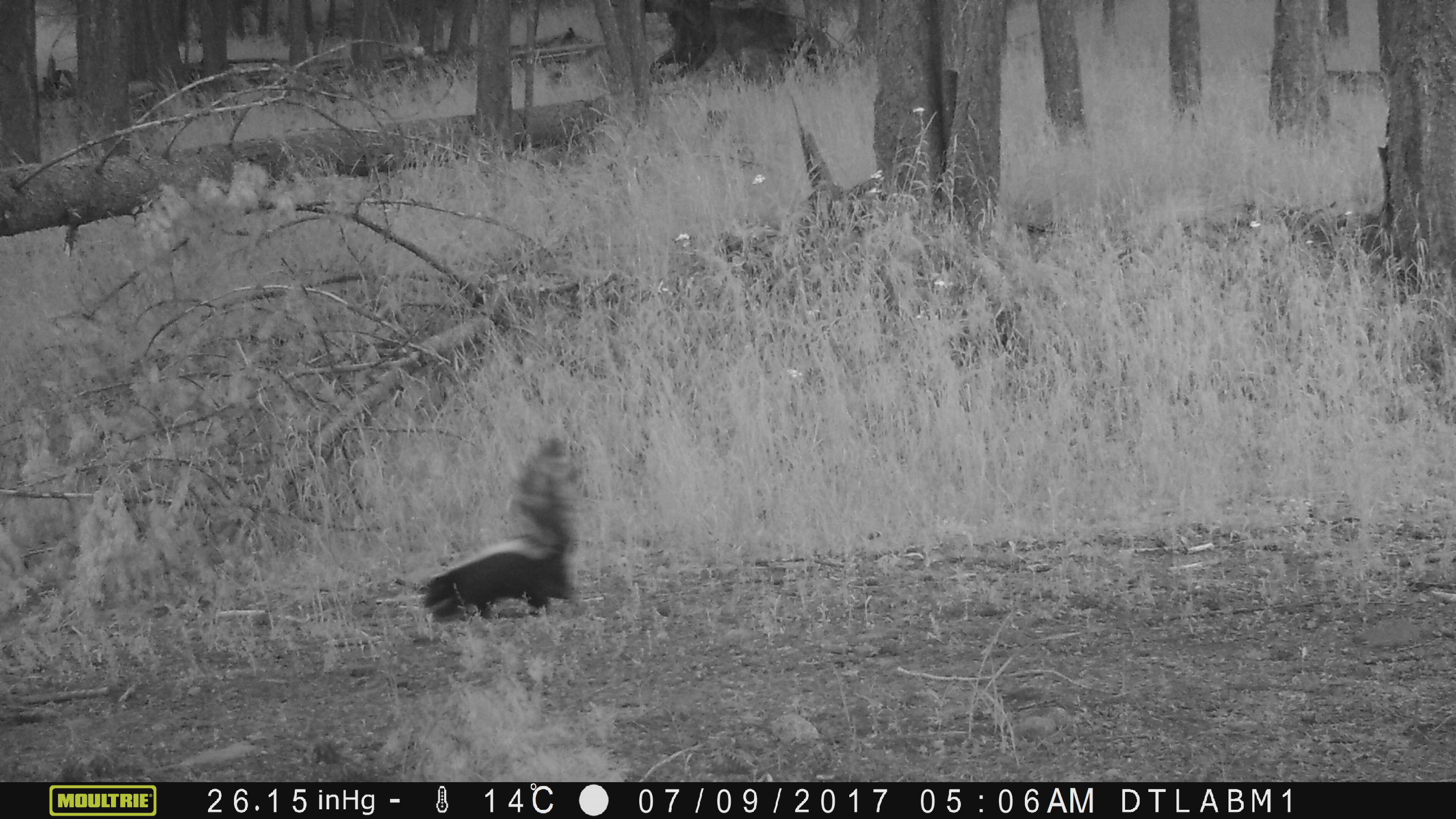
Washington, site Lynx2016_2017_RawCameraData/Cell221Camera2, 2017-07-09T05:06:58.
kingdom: Animalia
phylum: Chordata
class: Mammalia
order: Carnivora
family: Mephitidae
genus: Mephitis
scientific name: Mephitis mephitis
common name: striped skunk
Mephitis mephitis (striped skunk). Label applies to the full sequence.